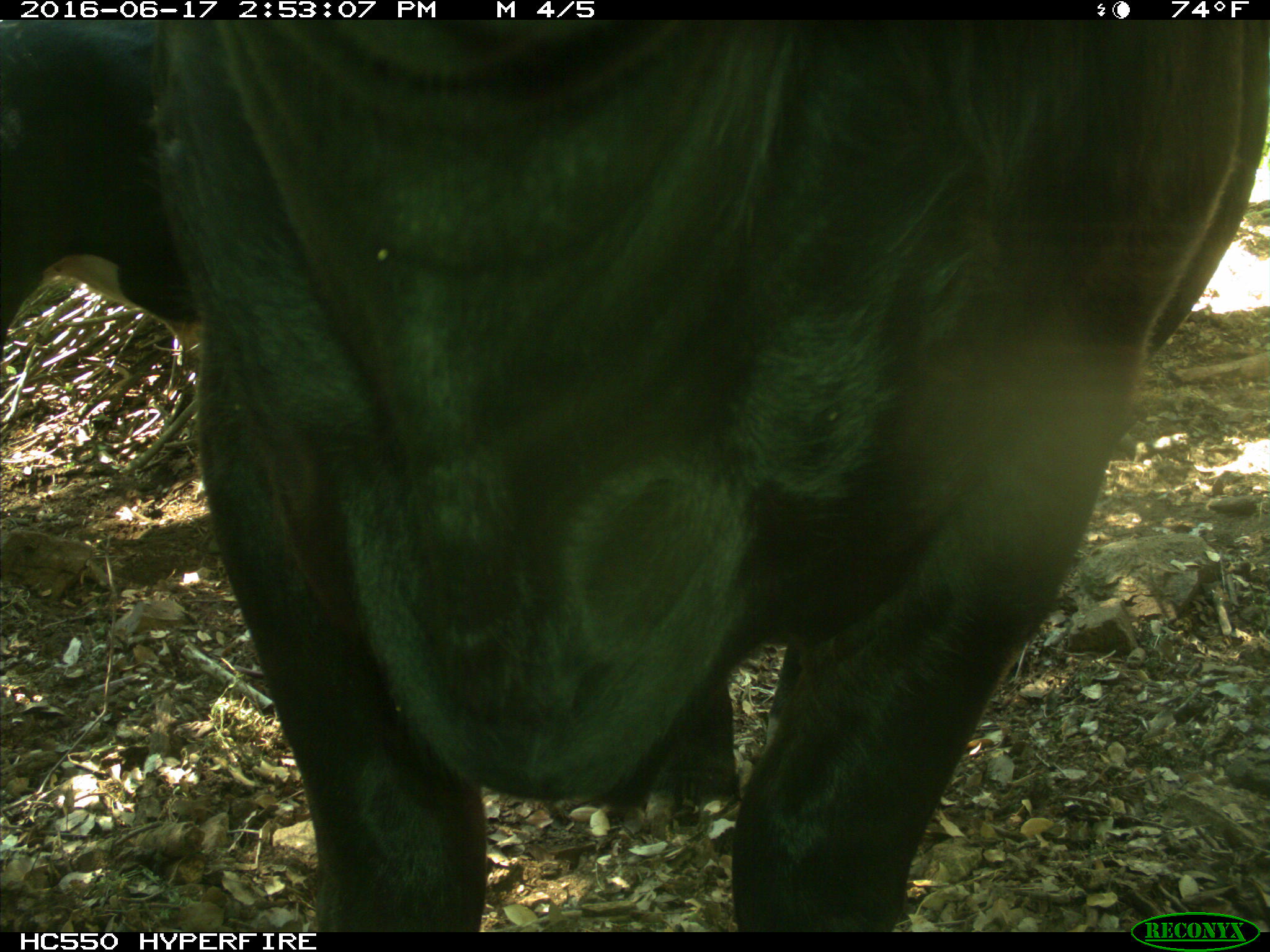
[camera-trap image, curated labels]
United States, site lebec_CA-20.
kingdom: Animalia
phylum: Chordata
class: Mammalia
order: Artiodactyla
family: Bovidae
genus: Bos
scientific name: Bos taurus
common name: domestic cow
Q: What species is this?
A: Bos taurus (domestic cow).